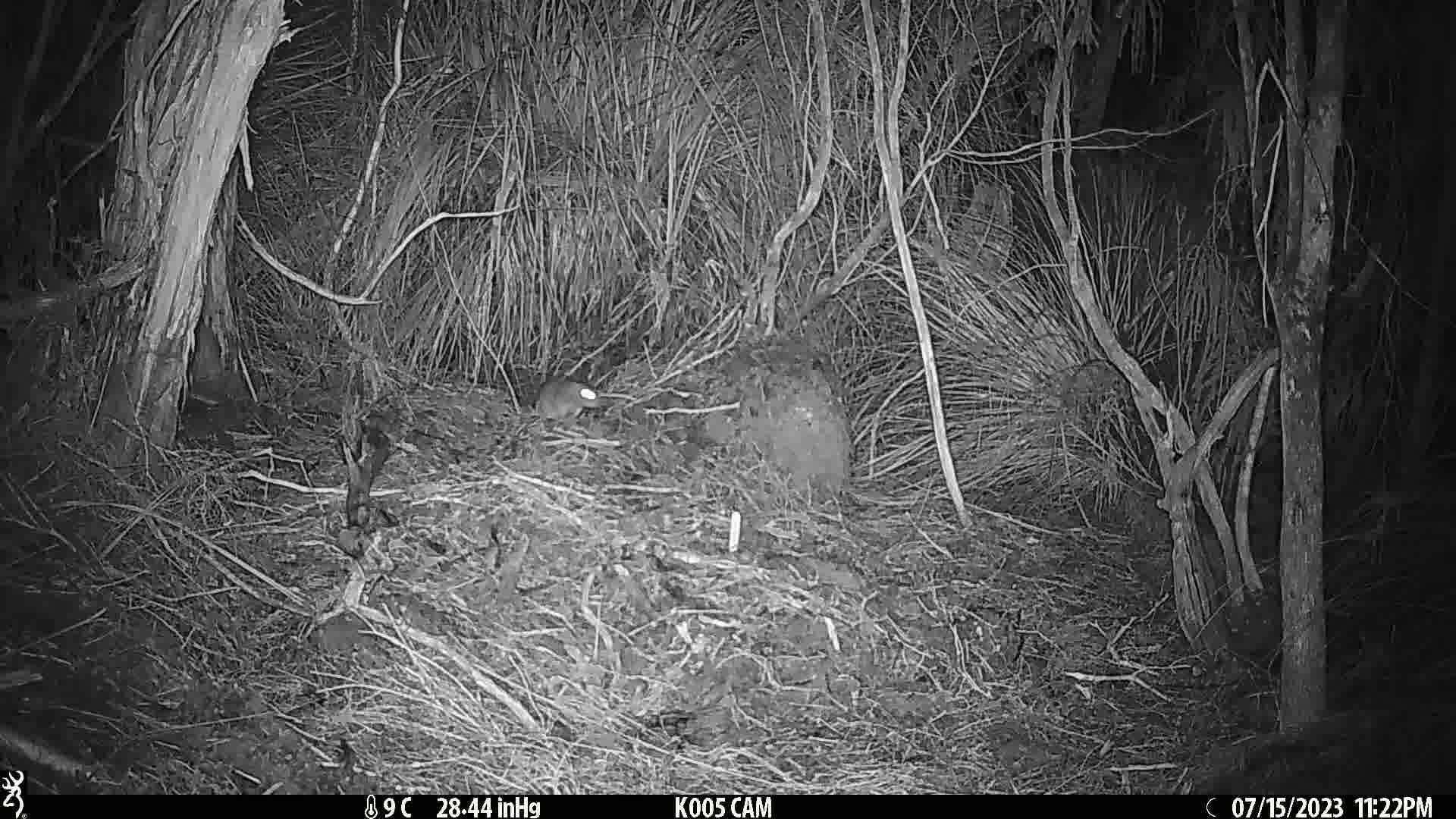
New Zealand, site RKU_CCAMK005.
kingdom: Animalia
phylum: Chordata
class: Mammalia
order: Rodentia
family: Muridae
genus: Rattus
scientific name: Rattus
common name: rat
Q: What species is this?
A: Rat (Rattus).